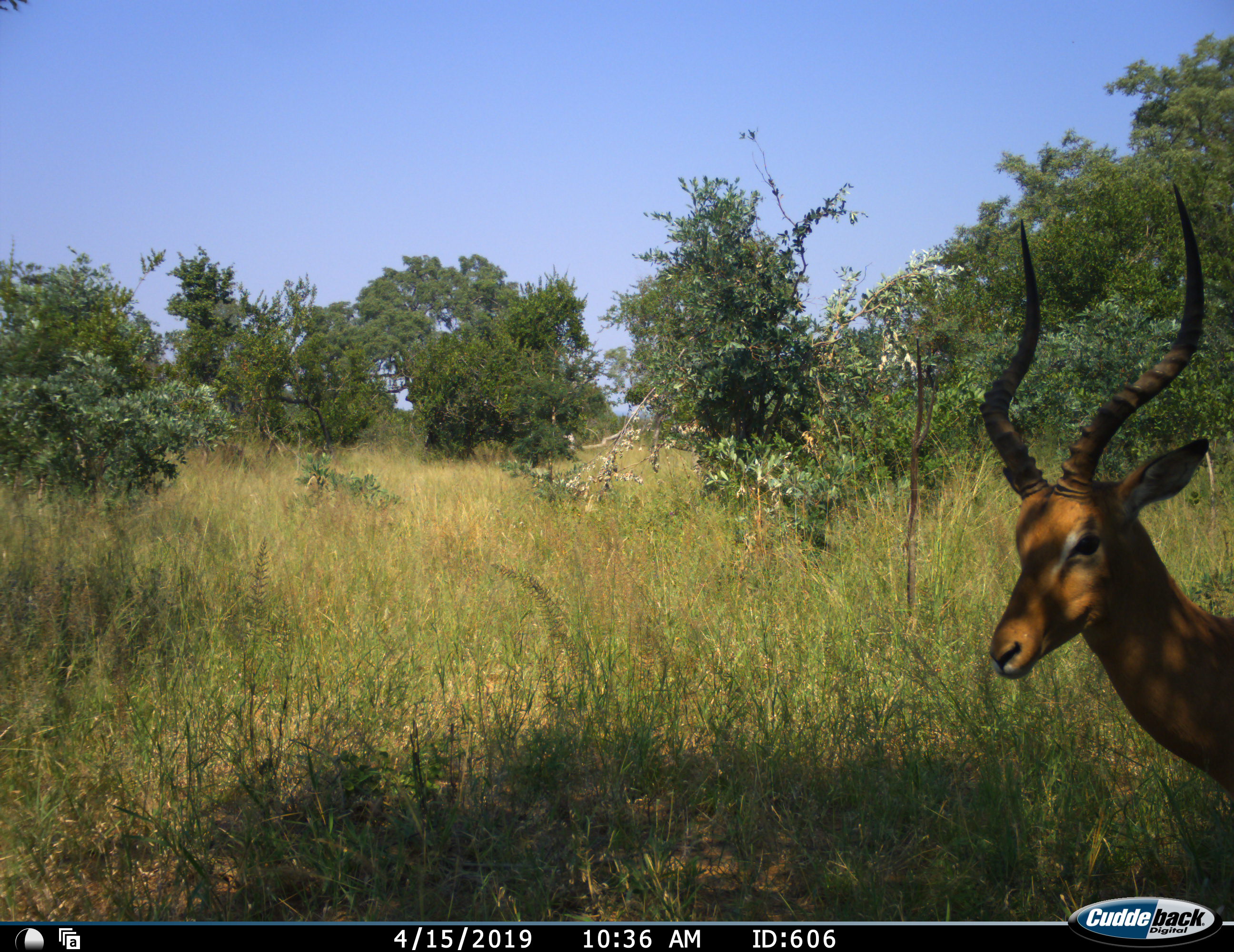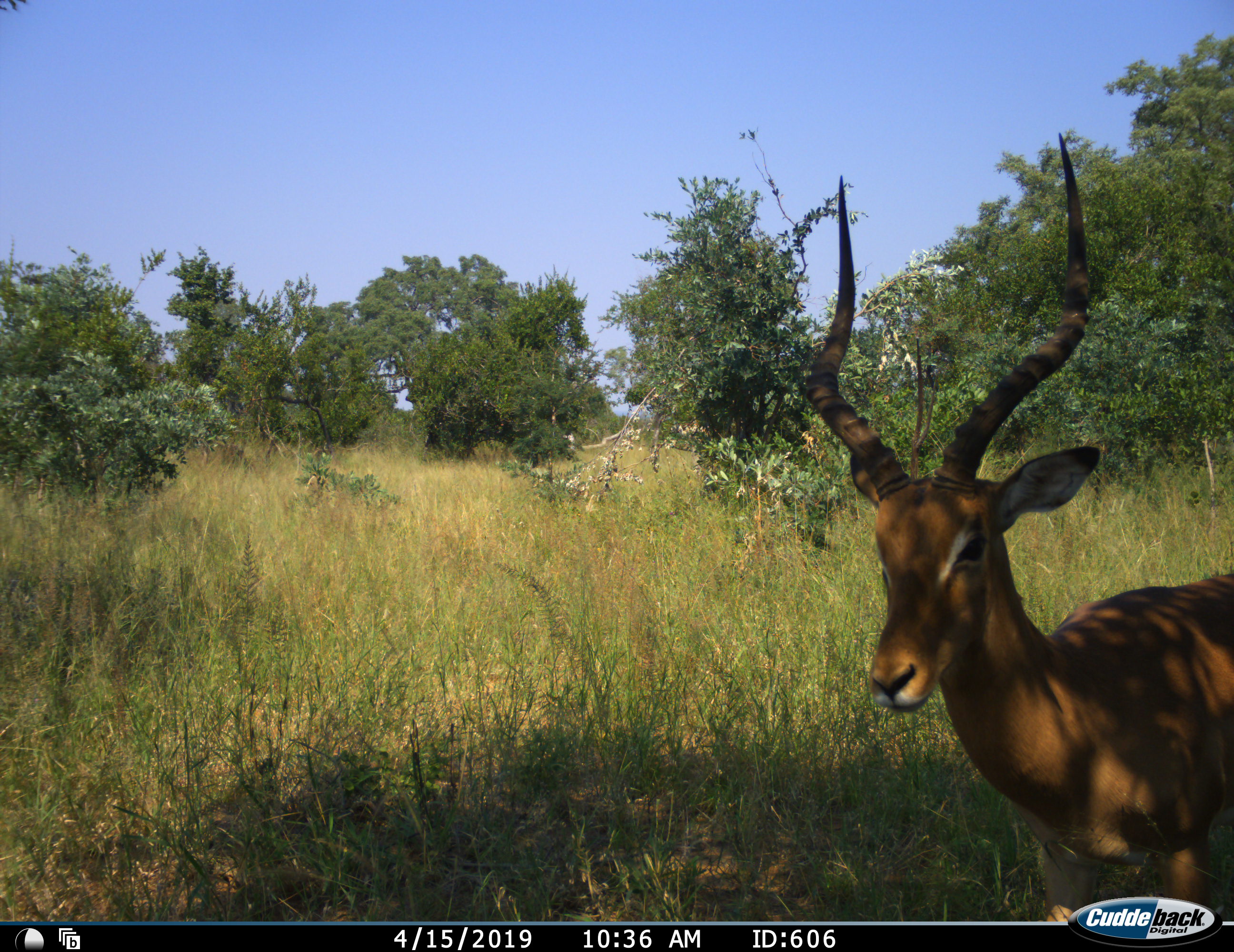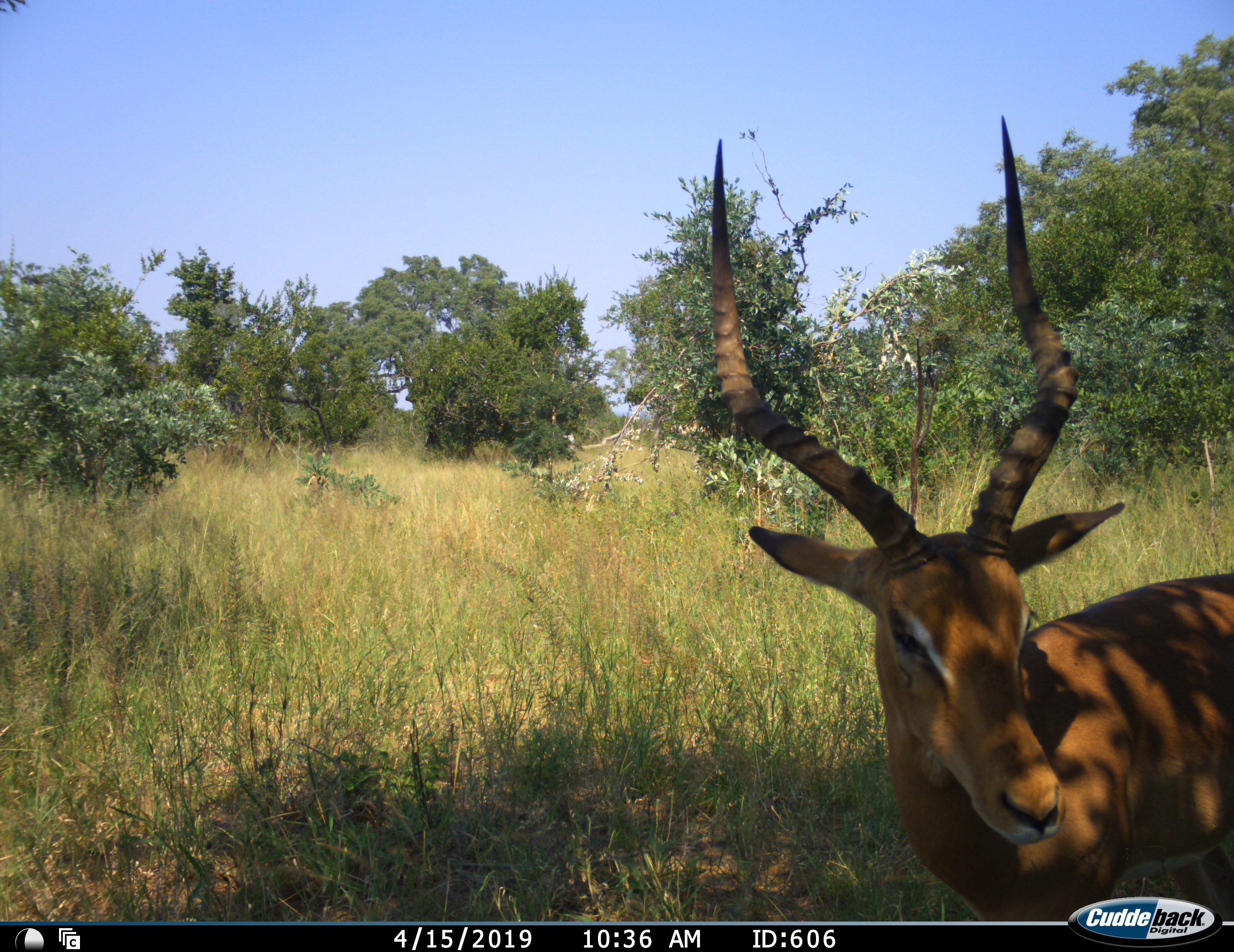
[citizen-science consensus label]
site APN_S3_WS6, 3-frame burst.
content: unidentified animal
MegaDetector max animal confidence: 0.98